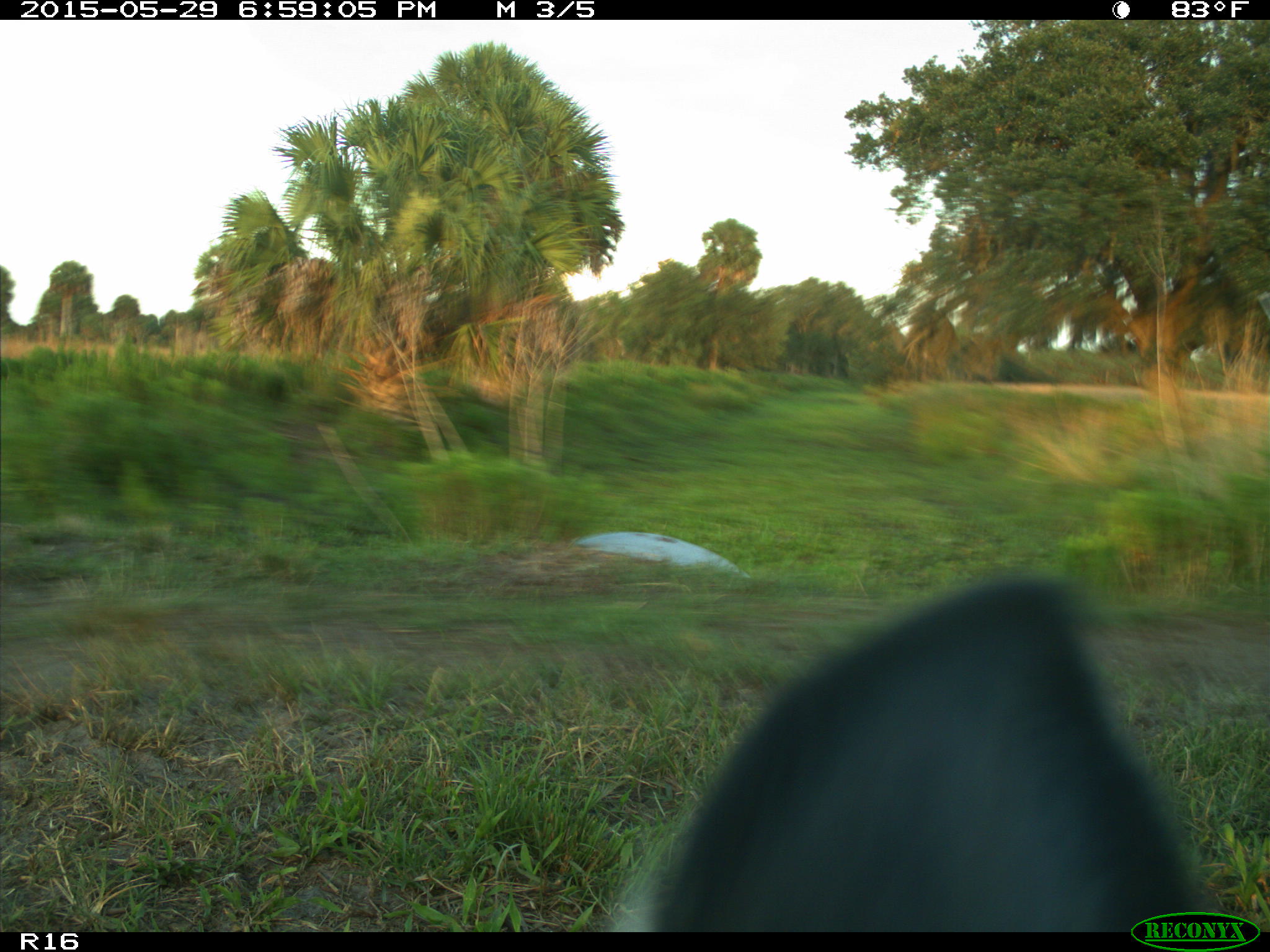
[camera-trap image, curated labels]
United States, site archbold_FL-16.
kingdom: Animalia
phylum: Chordata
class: Mammalia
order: Artiodactyla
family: Bovidae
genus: Bos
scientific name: Bos taurus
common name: domestic cow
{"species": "Bos taurus (domestic cow)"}